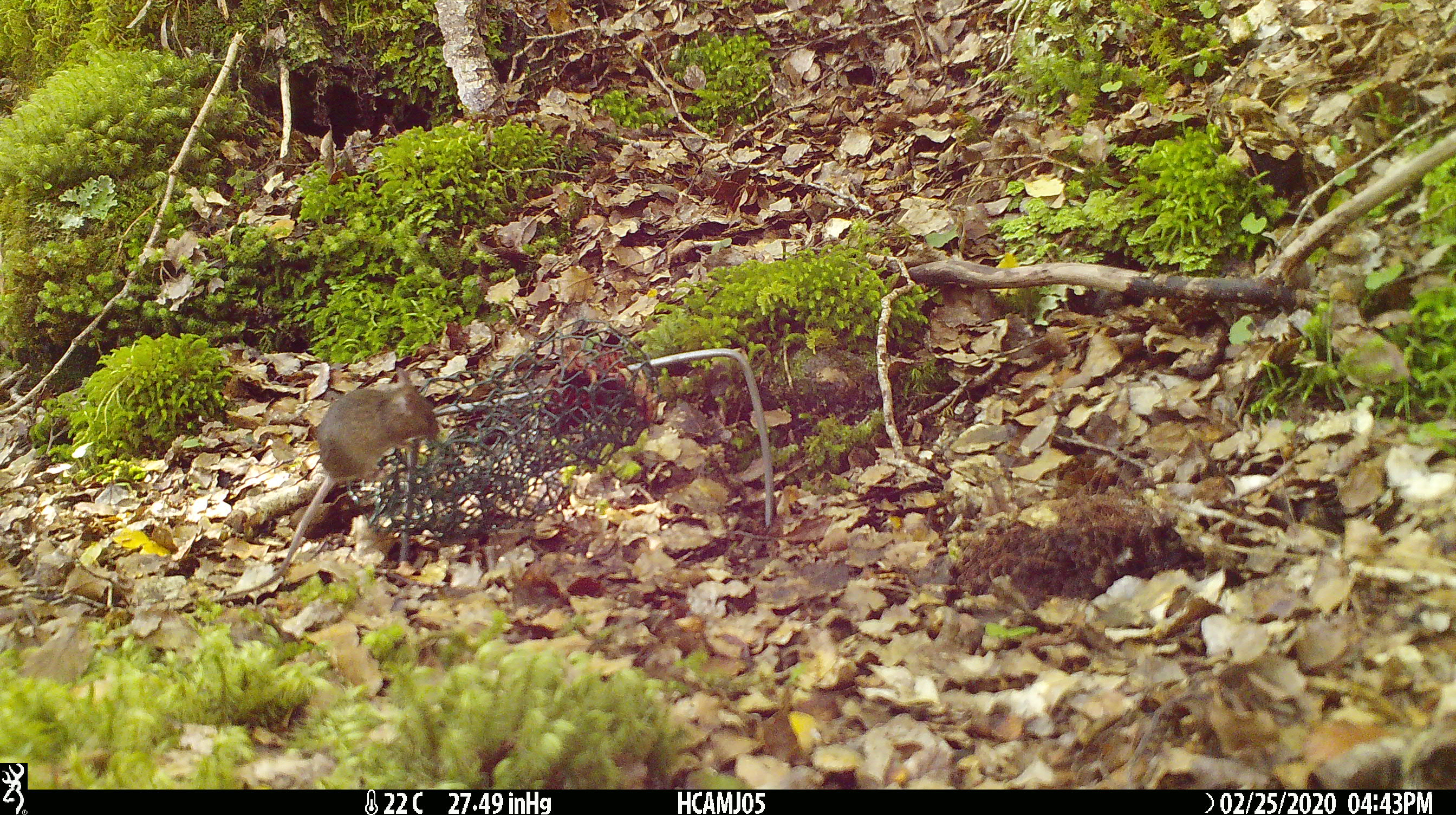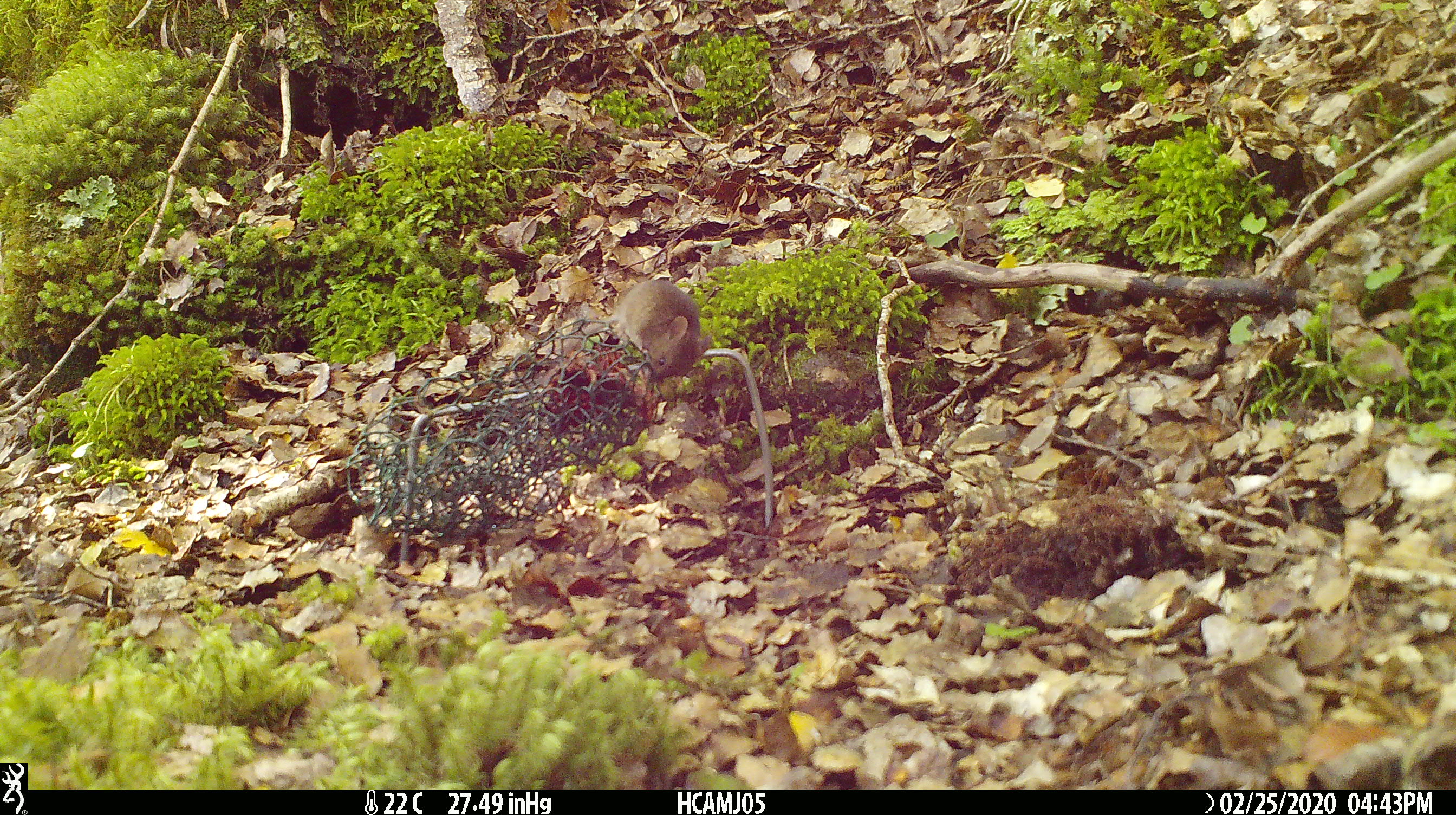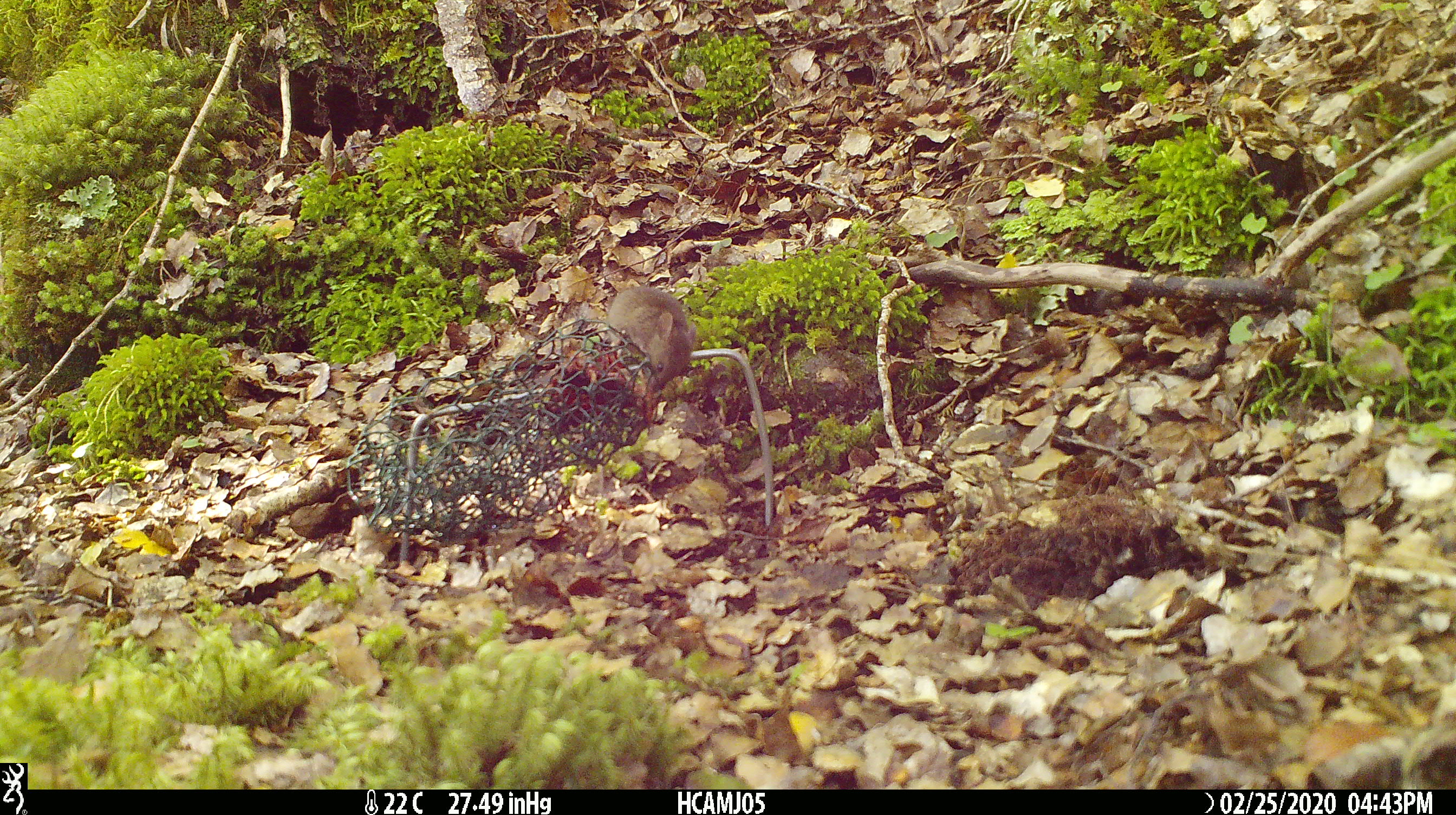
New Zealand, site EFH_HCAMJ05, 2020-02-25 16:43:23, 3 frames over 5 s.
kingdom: Animalia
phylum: Chordata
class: Mammalia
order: Rodentia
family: Muridae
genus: Mus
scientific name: Mus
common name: mouse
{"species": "mouse (Mus)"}